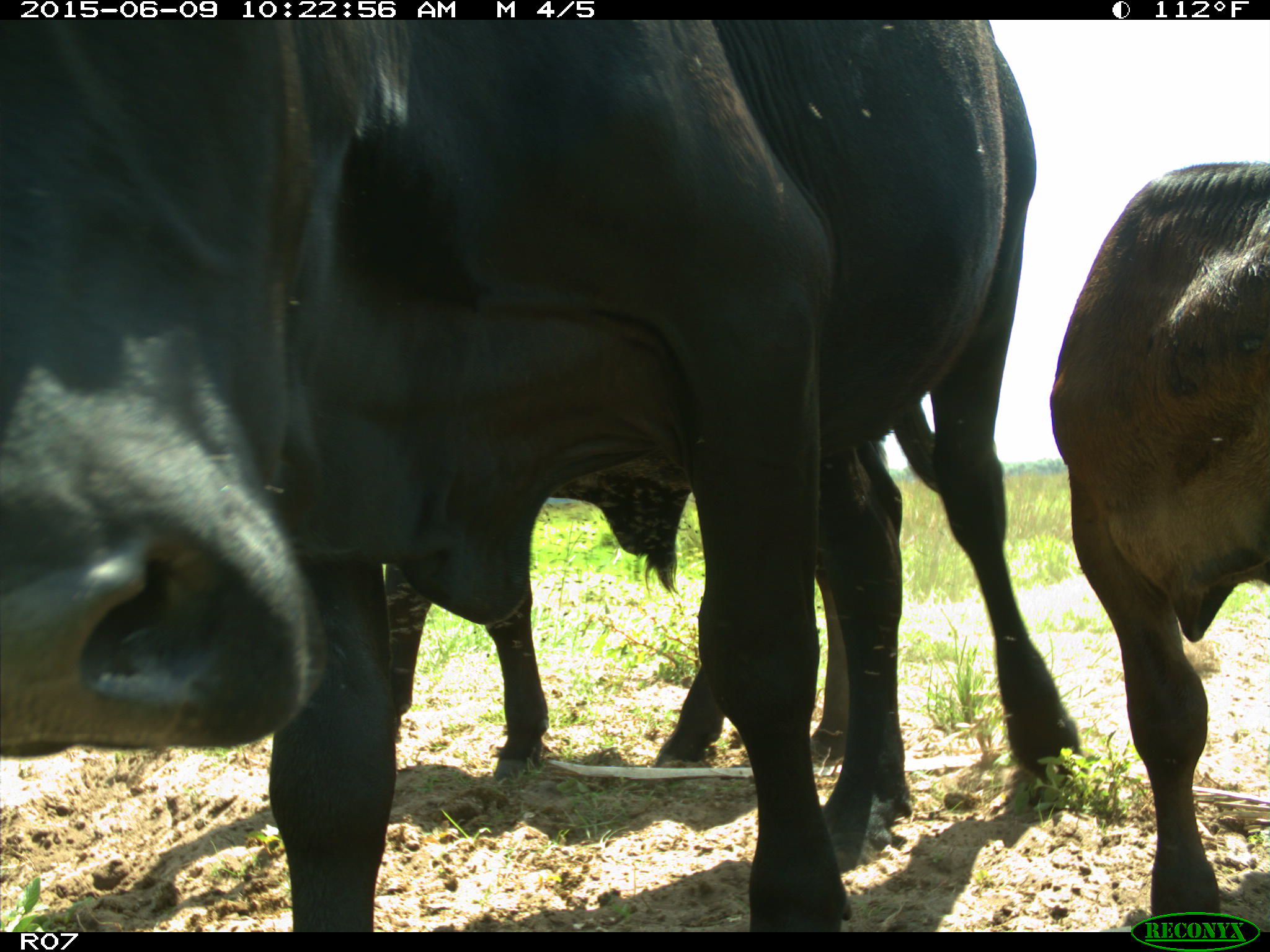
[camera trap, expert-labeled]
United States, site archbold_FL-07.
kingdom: Animalia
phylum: Chordata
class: Mammalia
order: Artiodactyla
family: Bovidae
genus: Bos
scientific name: Bos taurus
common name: domestic cow